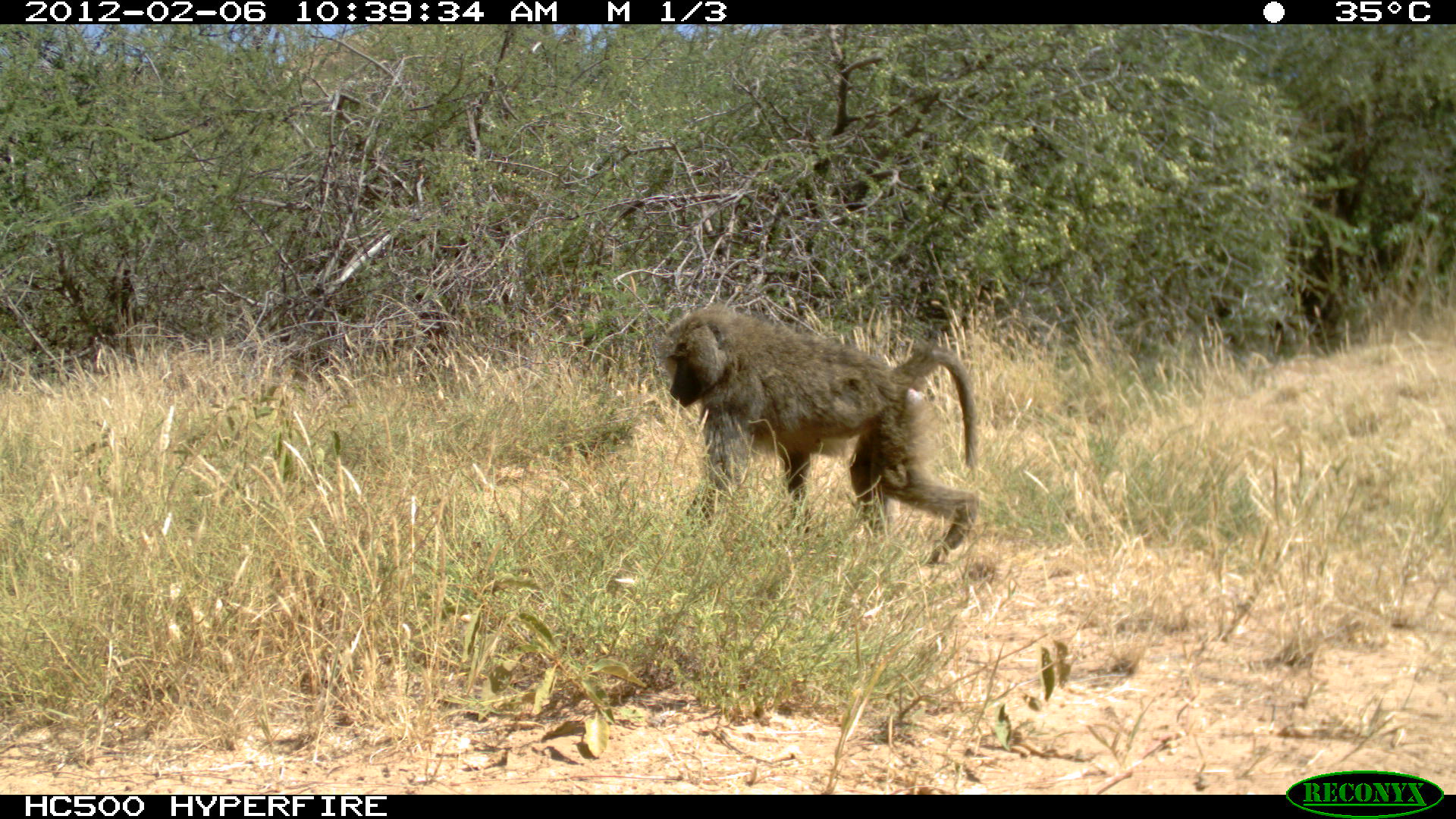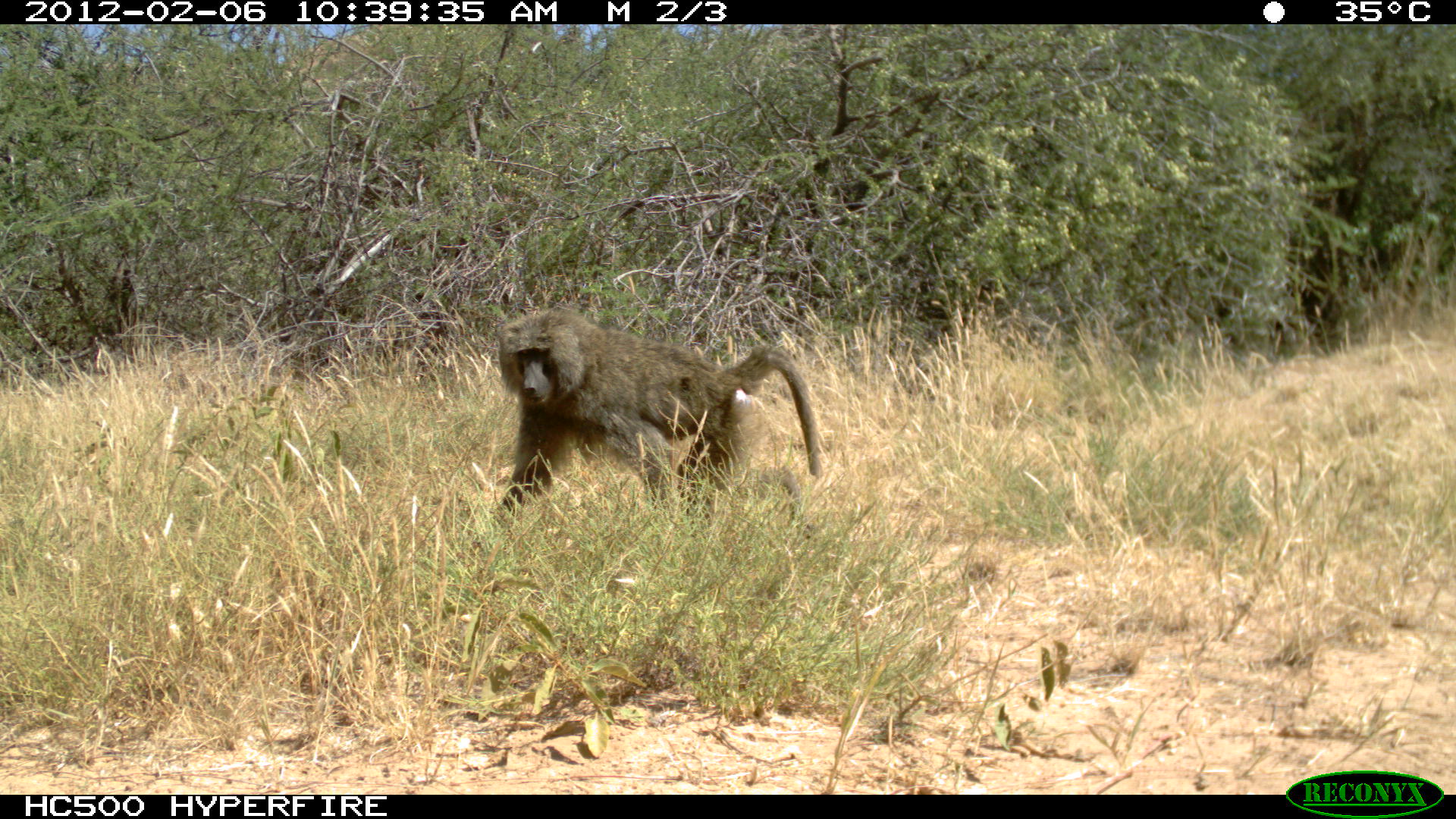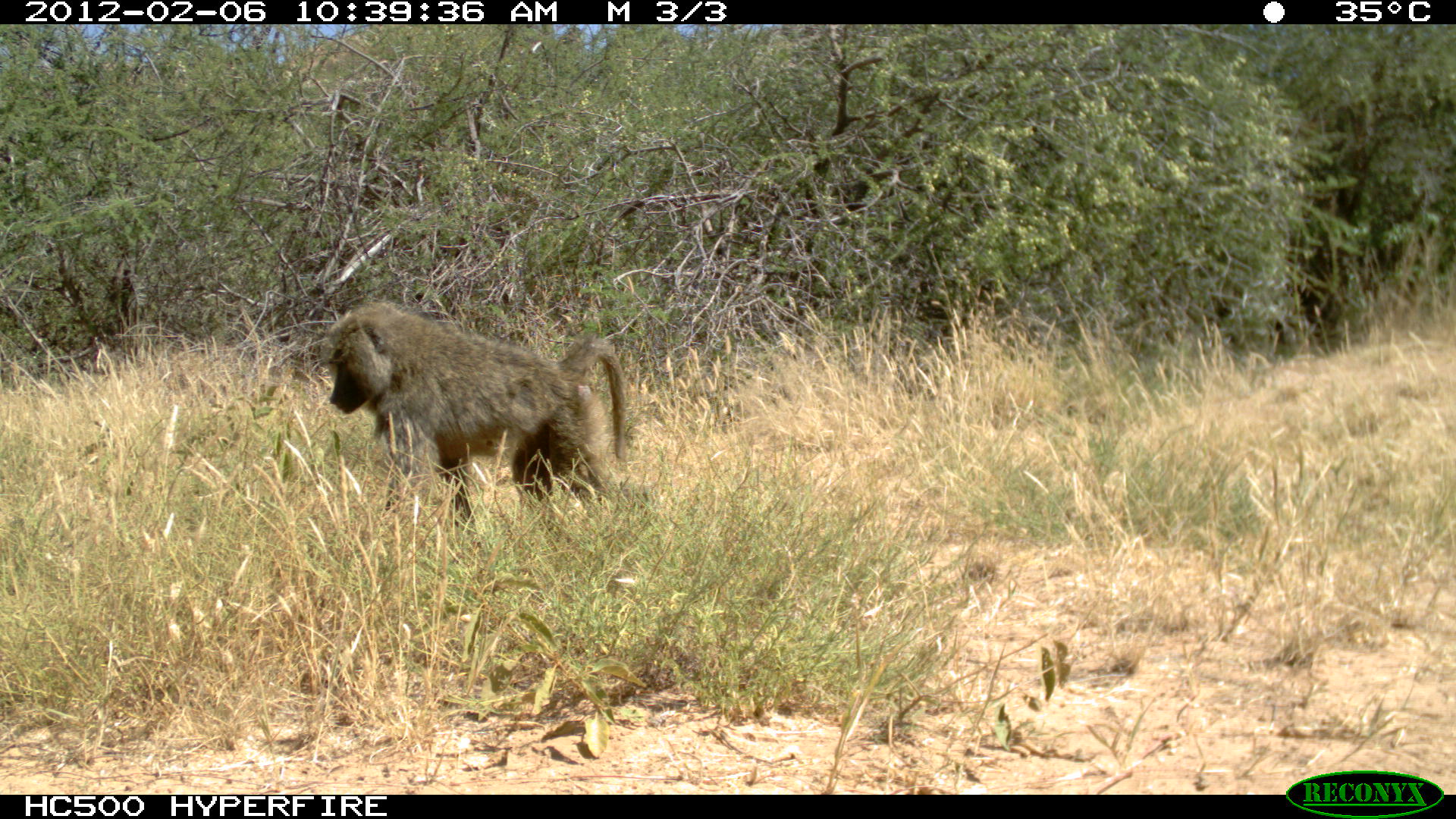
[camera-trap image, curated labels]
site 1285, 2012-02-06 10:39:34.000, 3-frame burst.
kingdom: Animalia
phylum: Chordata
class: Mammalia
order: Primates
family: Cercopithecidae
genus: Papio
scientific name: Papio anubis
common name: olive baboon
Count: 1.